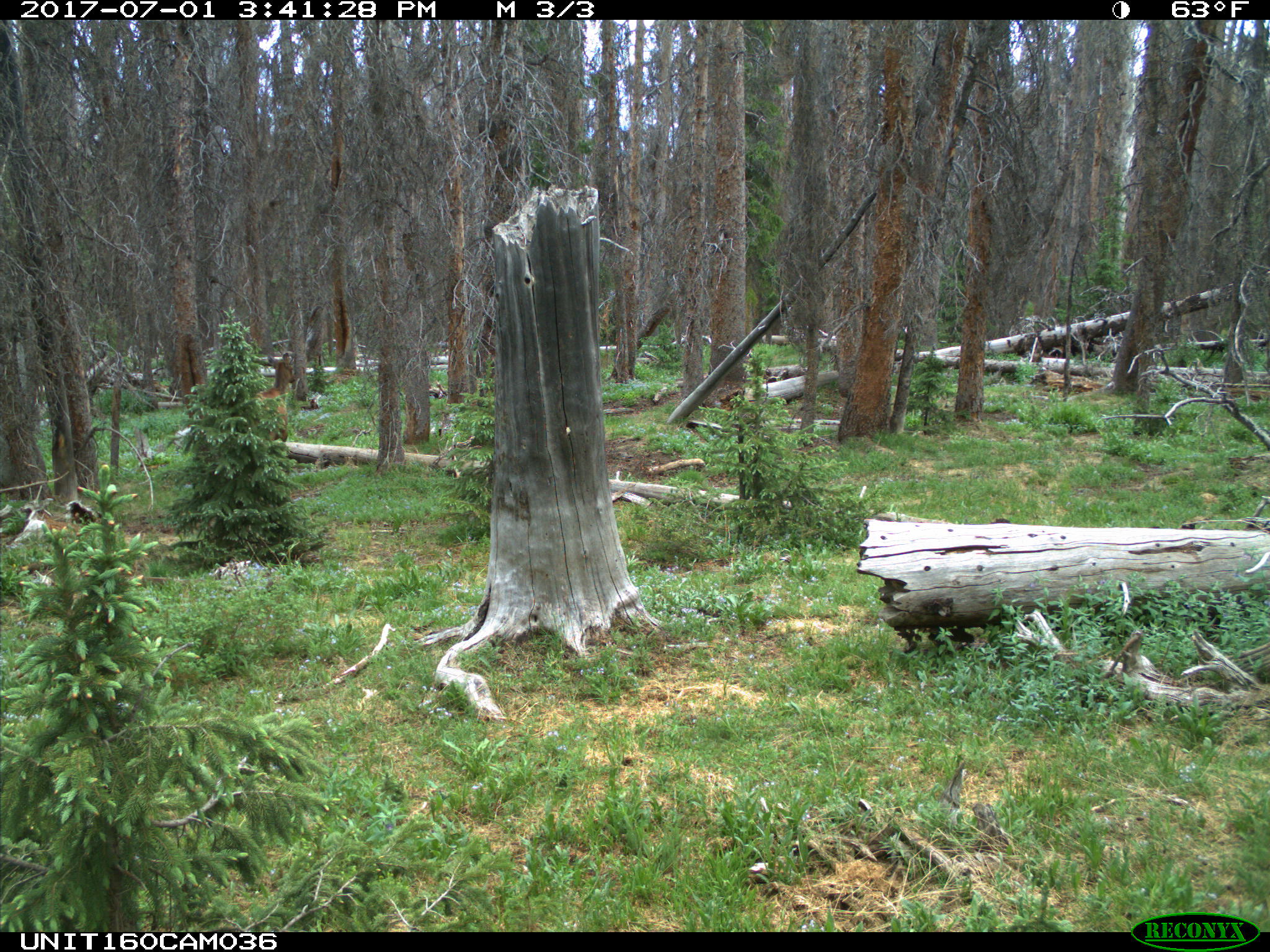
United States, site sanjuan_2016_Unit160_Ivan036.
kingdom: Animalia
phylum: Chordata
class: Mammalia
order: Artiodactyla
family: Cervidae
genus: Cervus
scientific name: Cervus elaphus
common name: red deer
Cervus elaphus (red deer).